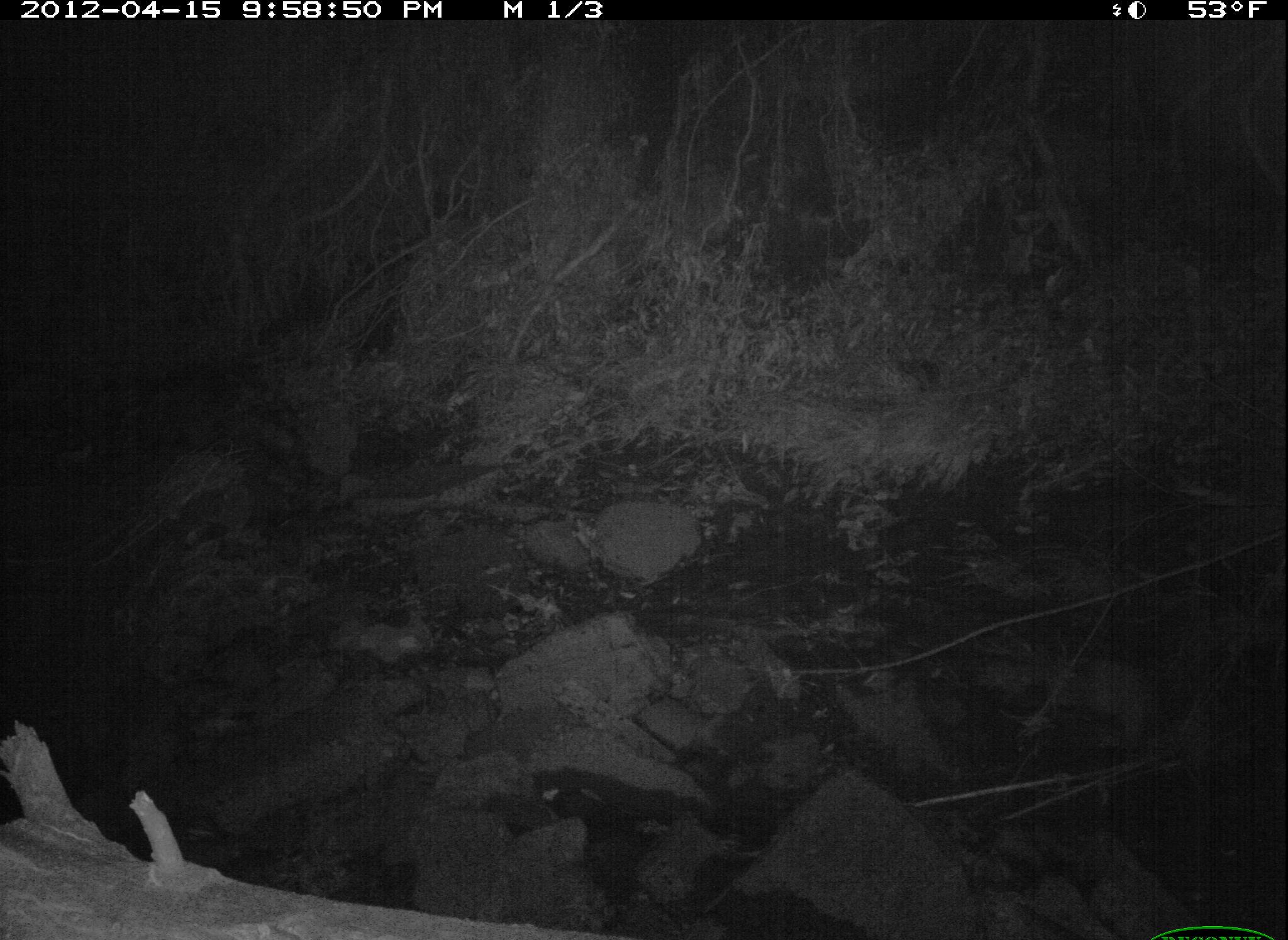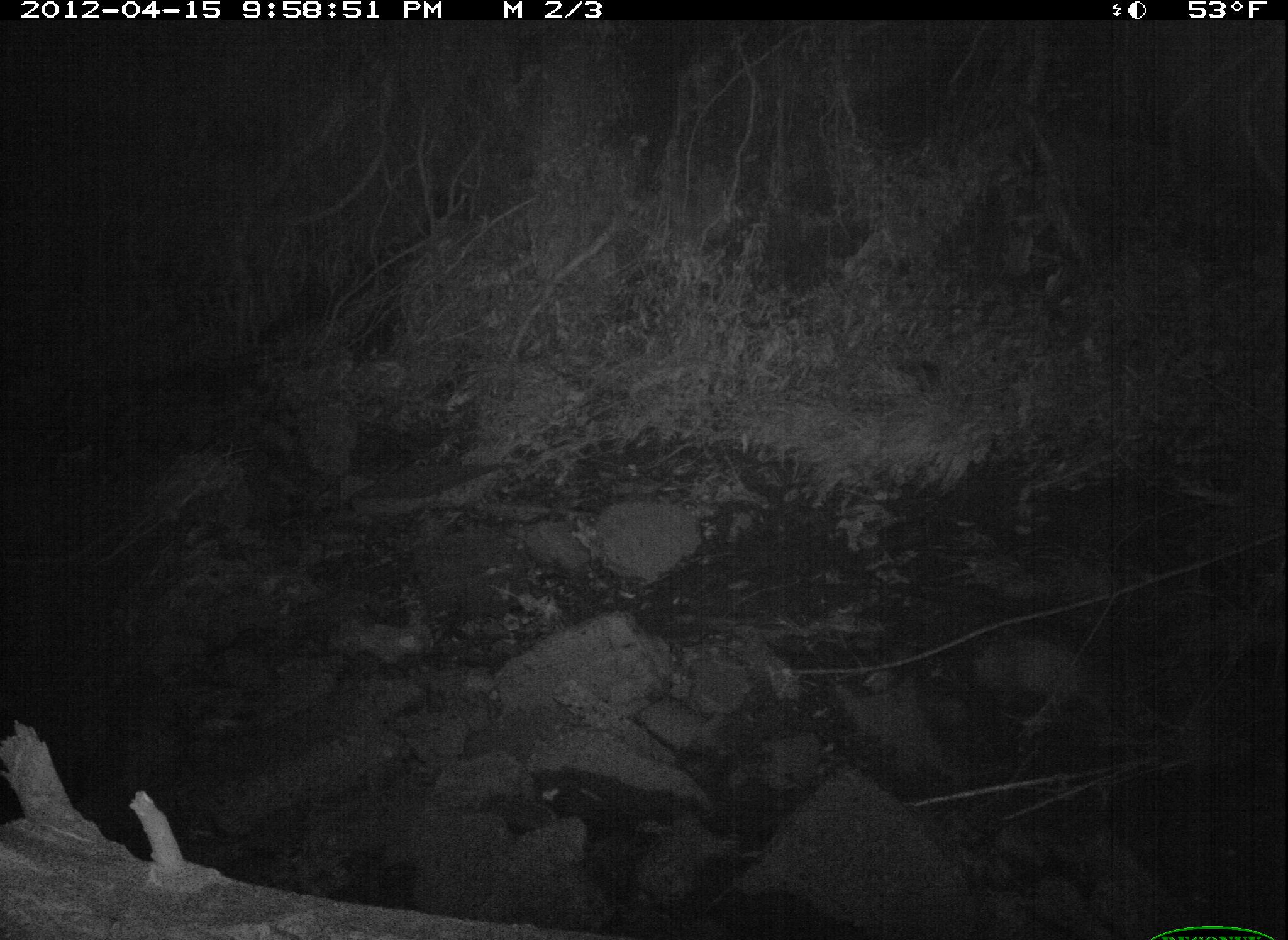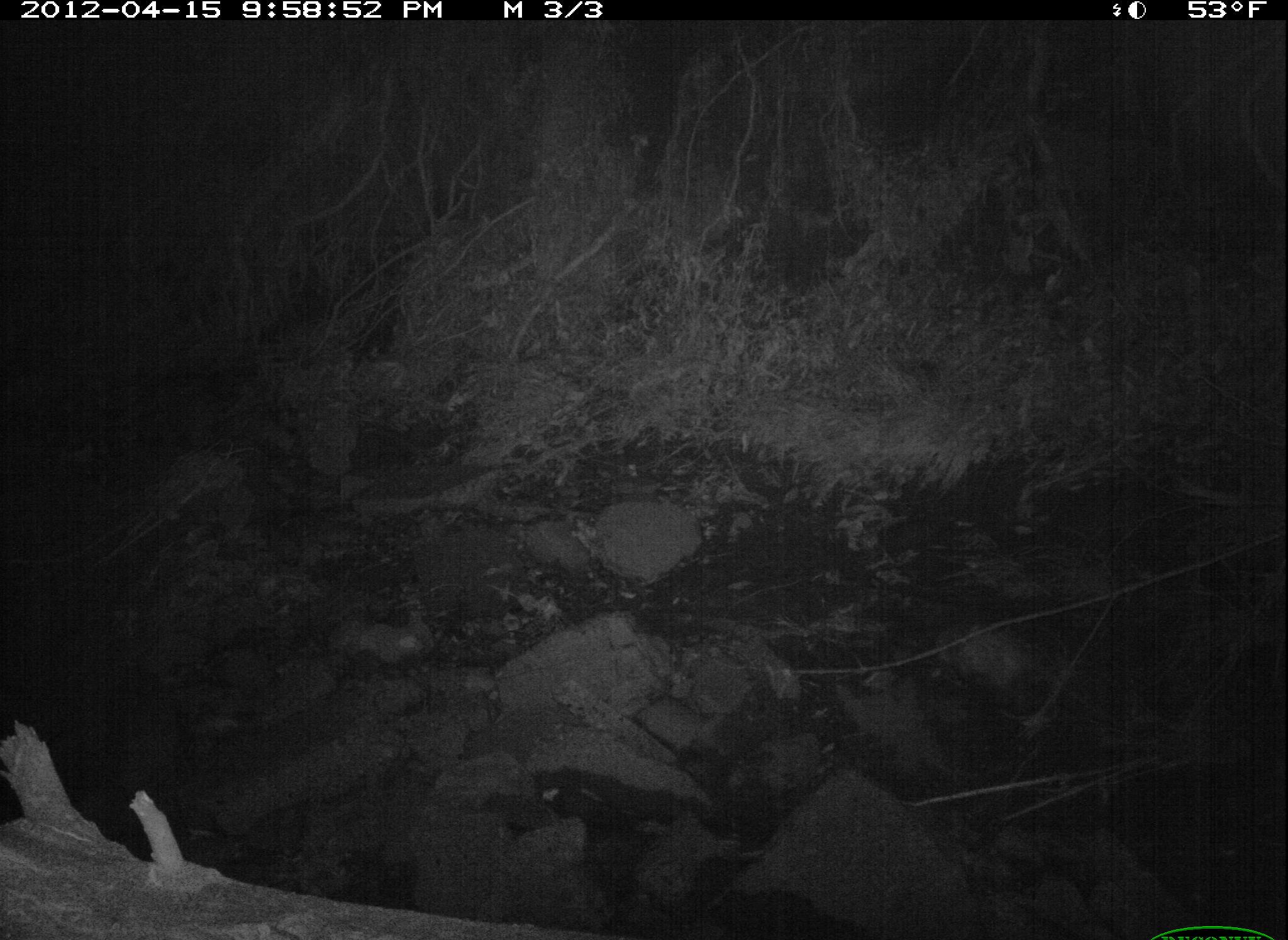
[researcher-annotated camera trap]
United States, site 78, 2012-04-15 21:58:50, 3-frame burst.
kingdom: Animalia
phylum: Chordata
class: Mammalia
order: Didelphimorphia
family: Didelphidae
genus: Didelphis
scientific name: Didelphis virginiana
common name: virginia opossum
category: opossum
Opossum (virginia opossum) (Didelphis virginiana).